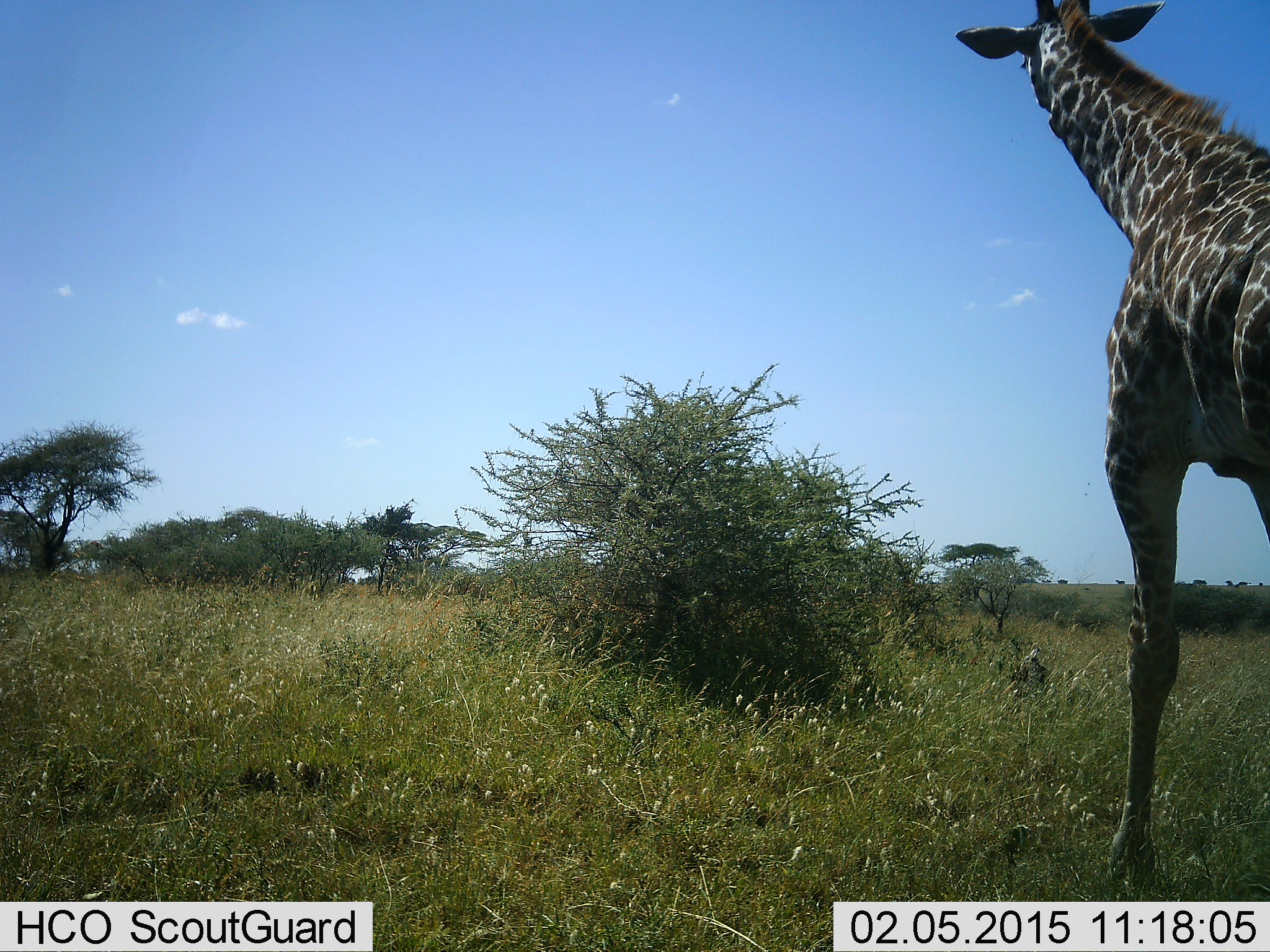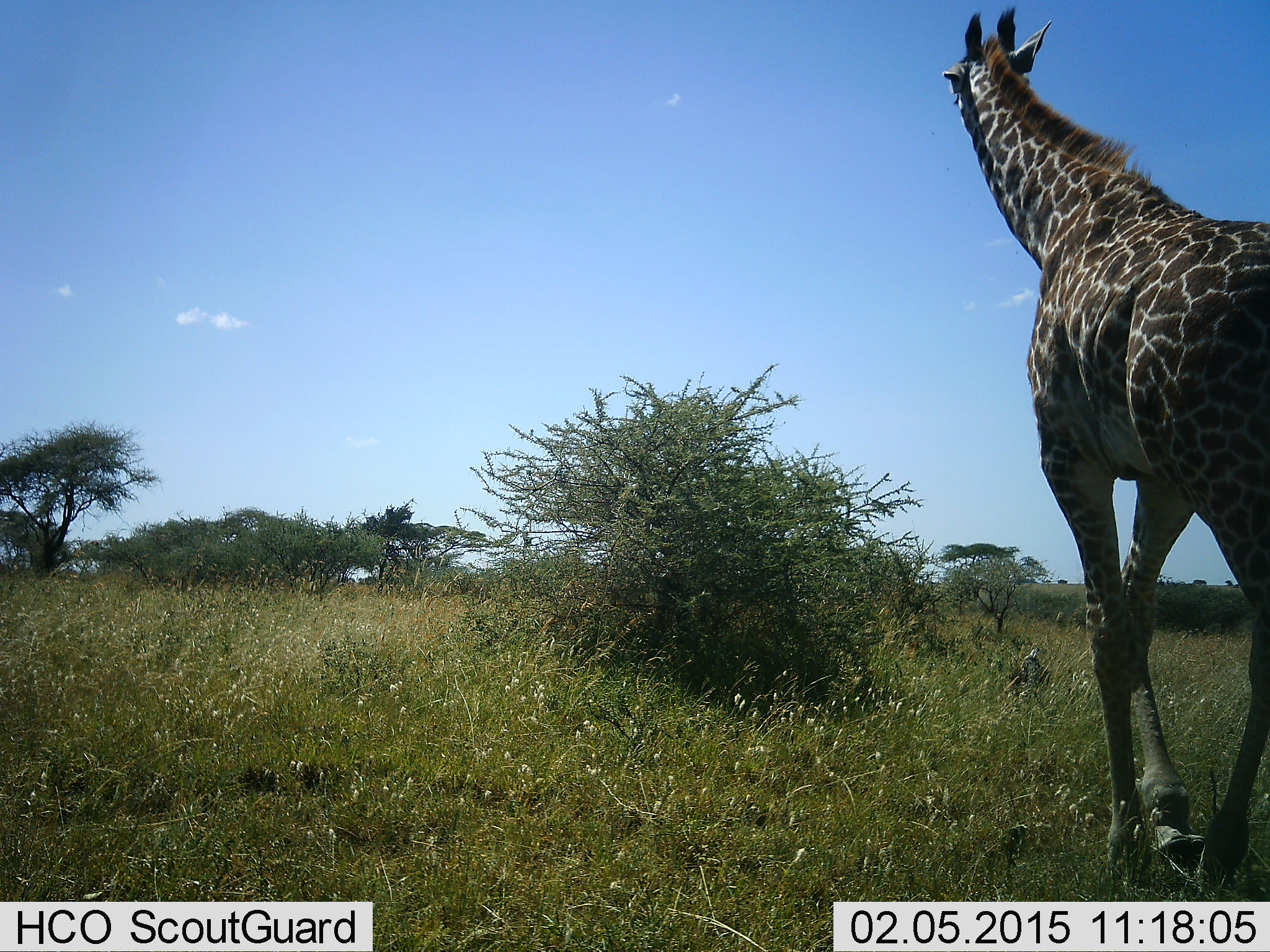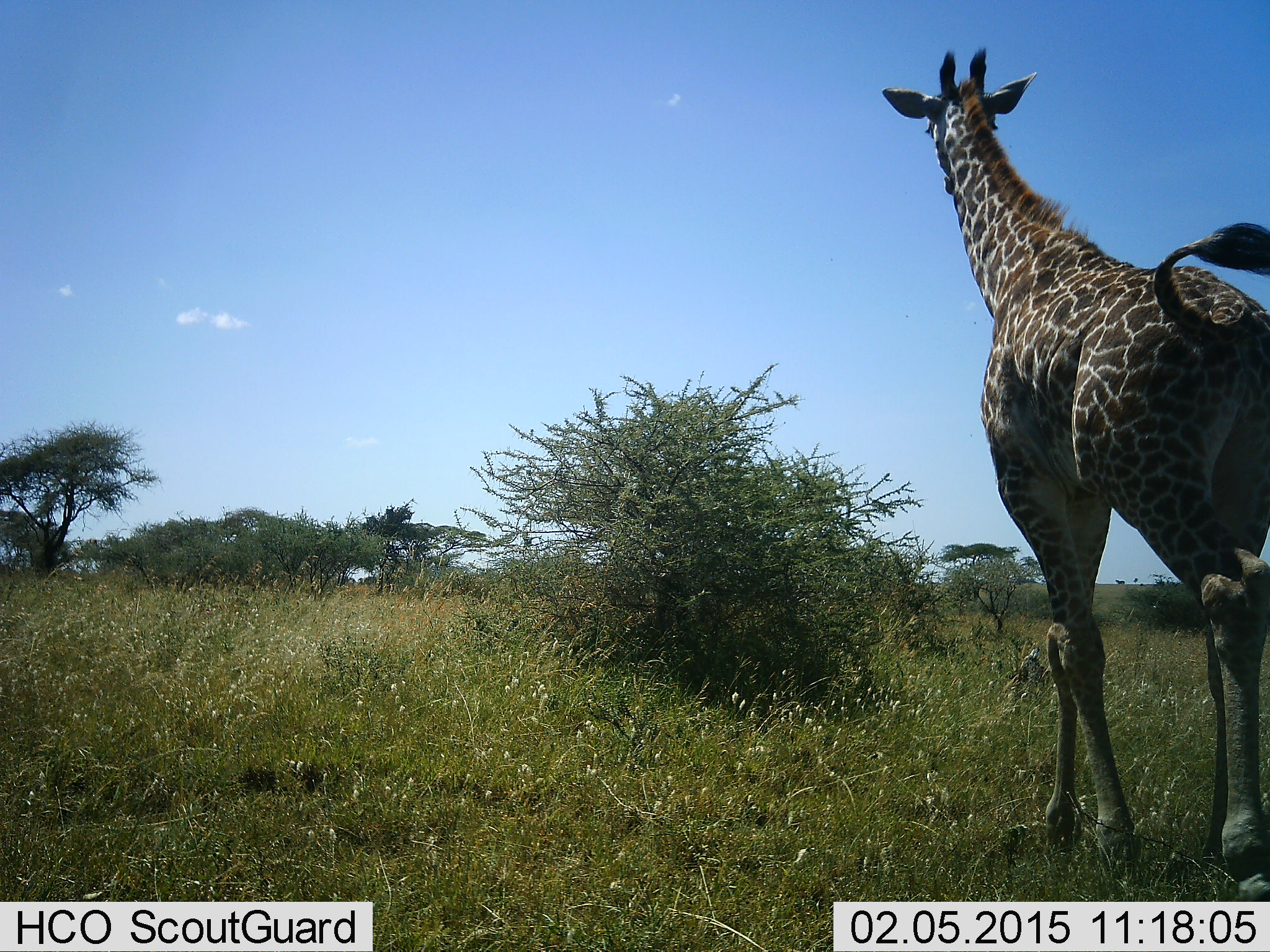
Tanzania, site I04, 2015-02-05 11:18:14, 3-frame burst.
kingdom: Animalia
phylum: Chordata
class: Mammalia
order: Artiodactyla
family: Giraffidae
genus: Giraffa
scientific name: Giraffa camelopardalis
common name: giraffe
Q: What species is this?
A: Giraffe (Giraffa camelopardalis).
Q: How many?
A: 1.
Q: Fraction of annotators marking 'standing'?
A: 10%.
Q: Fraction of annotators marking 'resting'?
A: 0%.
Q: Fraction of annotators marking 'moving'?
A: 90%.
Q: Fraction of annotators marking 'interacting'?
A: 0%.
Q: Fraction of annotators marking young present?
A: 0%.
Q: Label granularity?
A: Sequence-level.